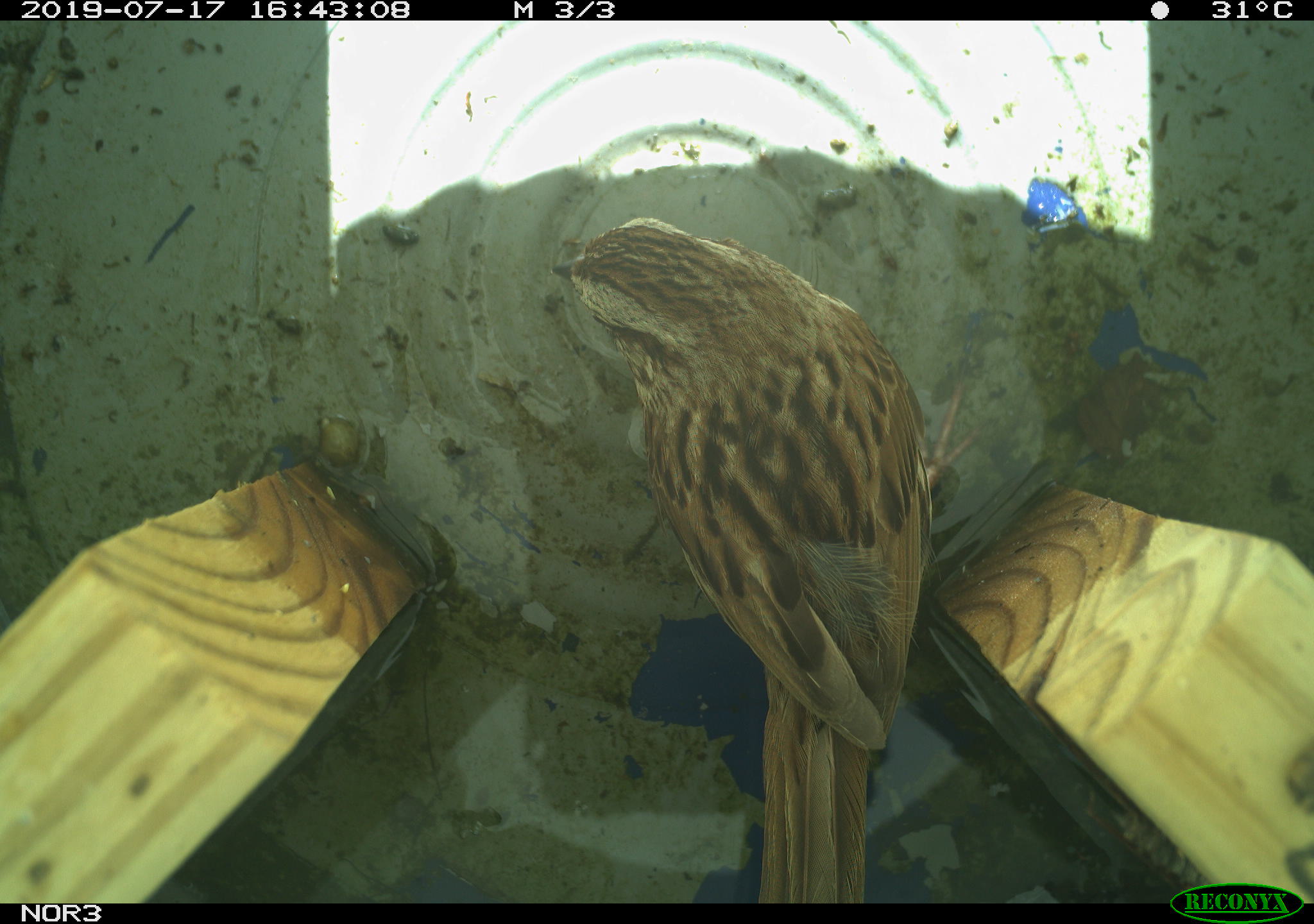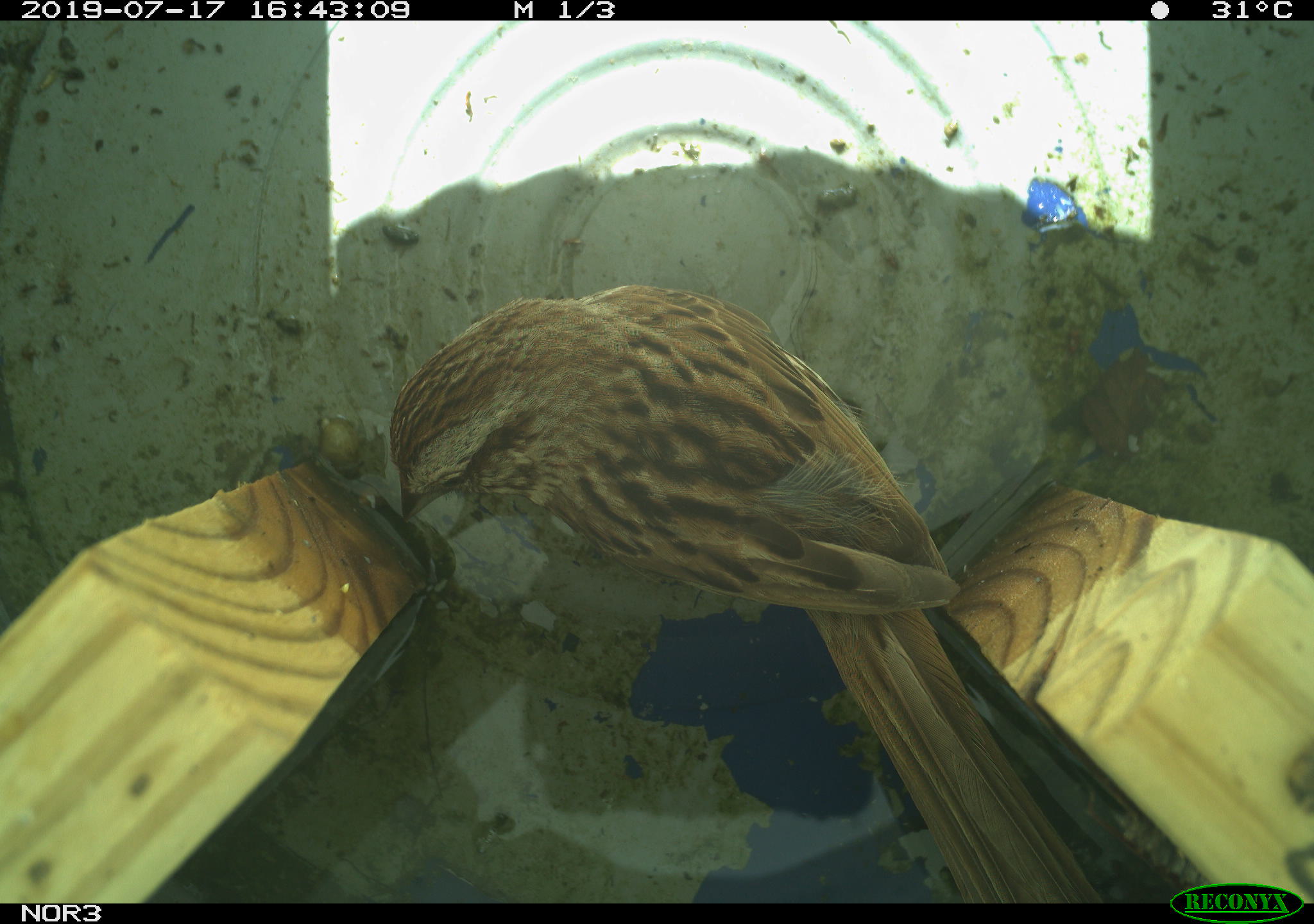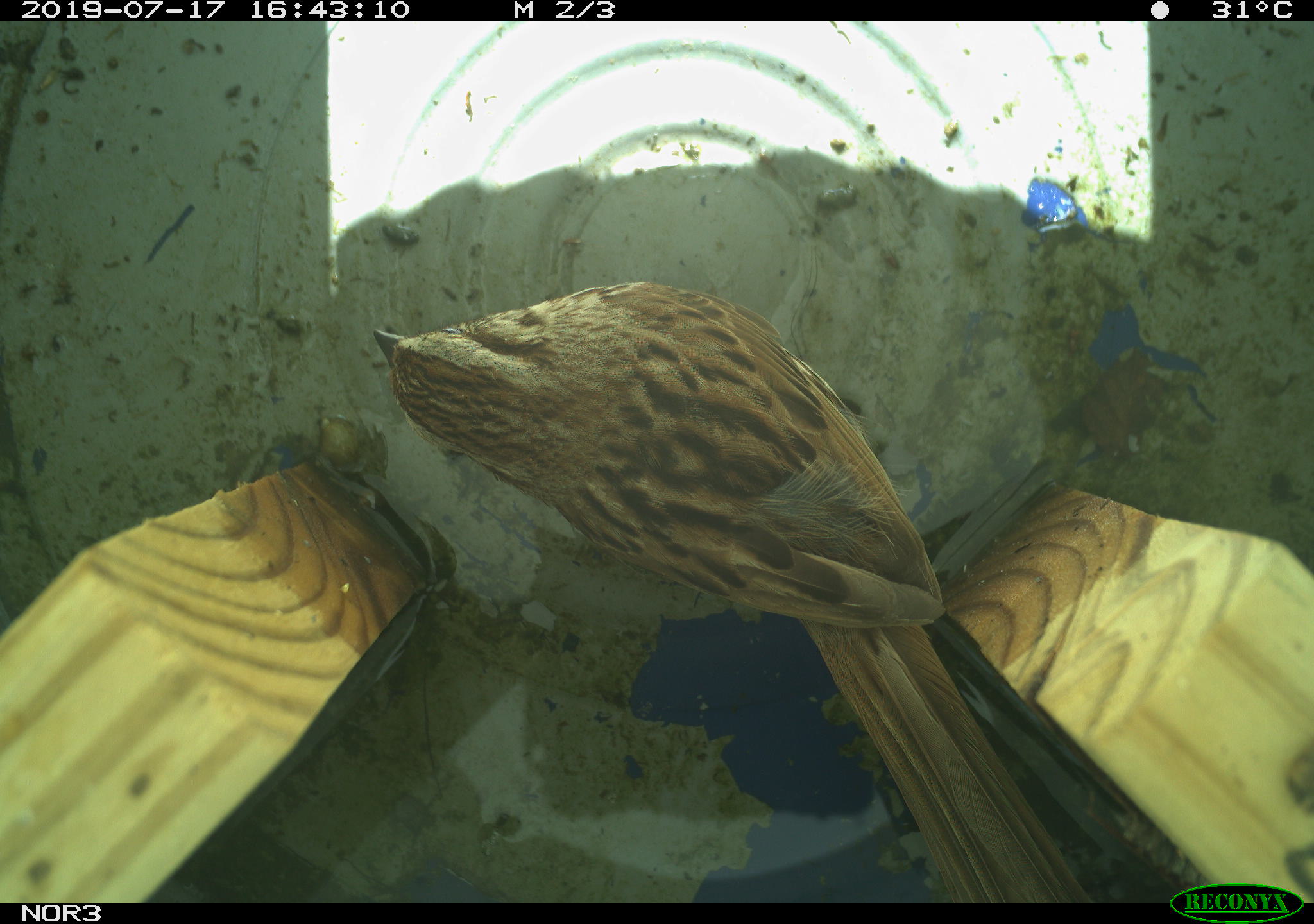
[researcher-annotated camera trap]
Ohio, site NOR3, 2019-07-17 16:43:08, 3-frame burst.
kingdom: Animalia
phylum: Chordata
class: Aves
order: Passeriformes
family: Passerellidae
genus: Melospiza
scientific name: Melospiza melodia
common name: song sparrow